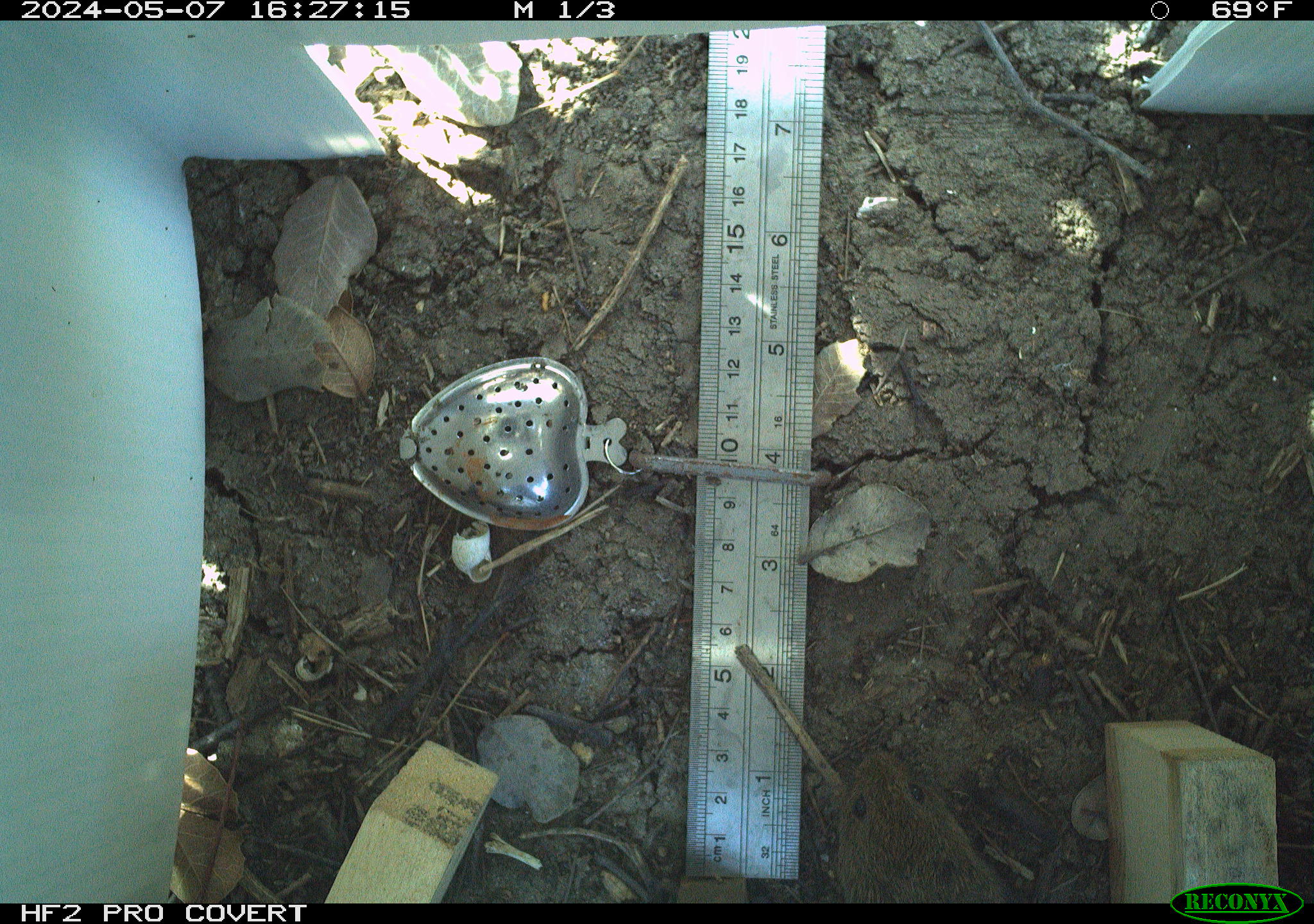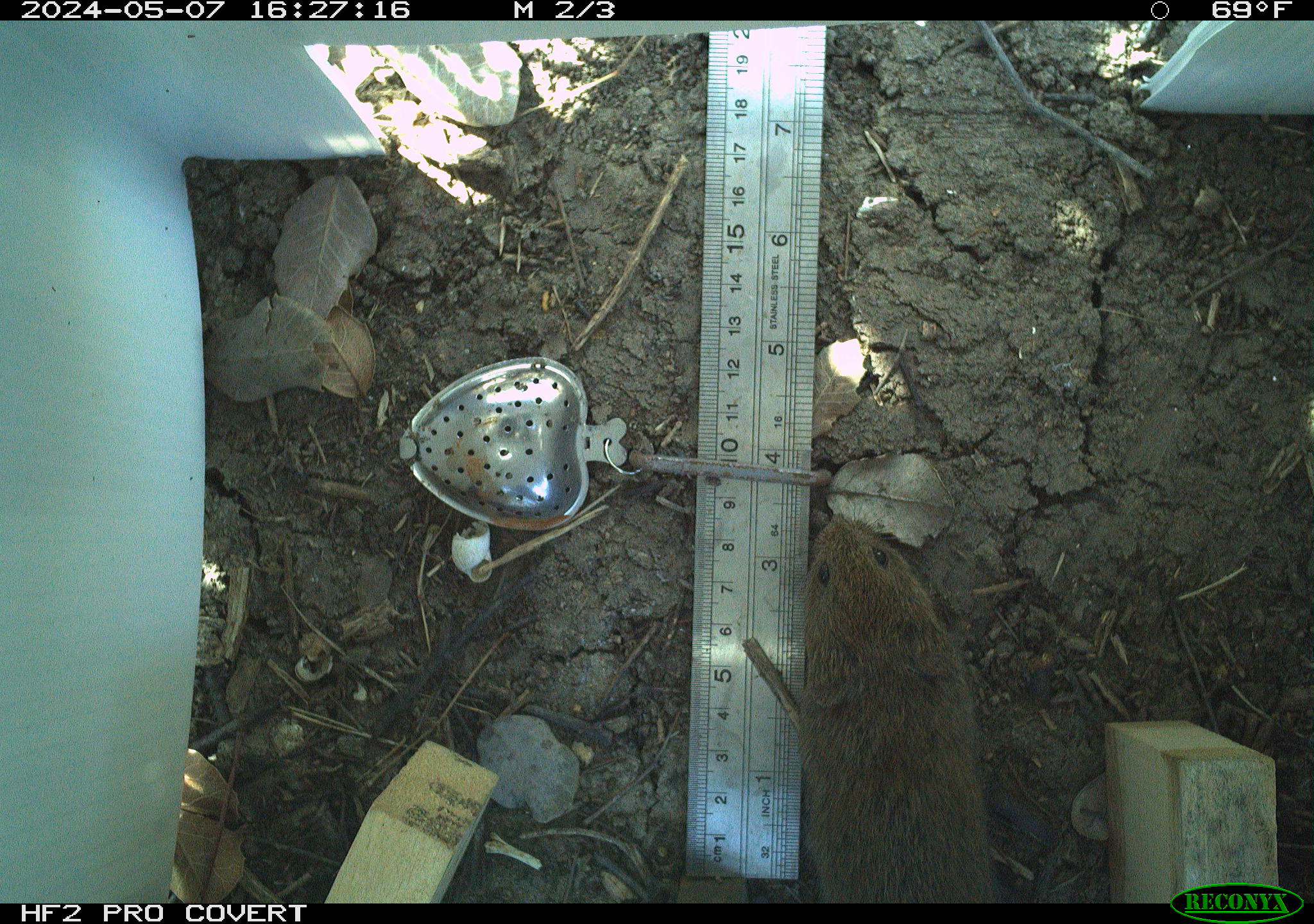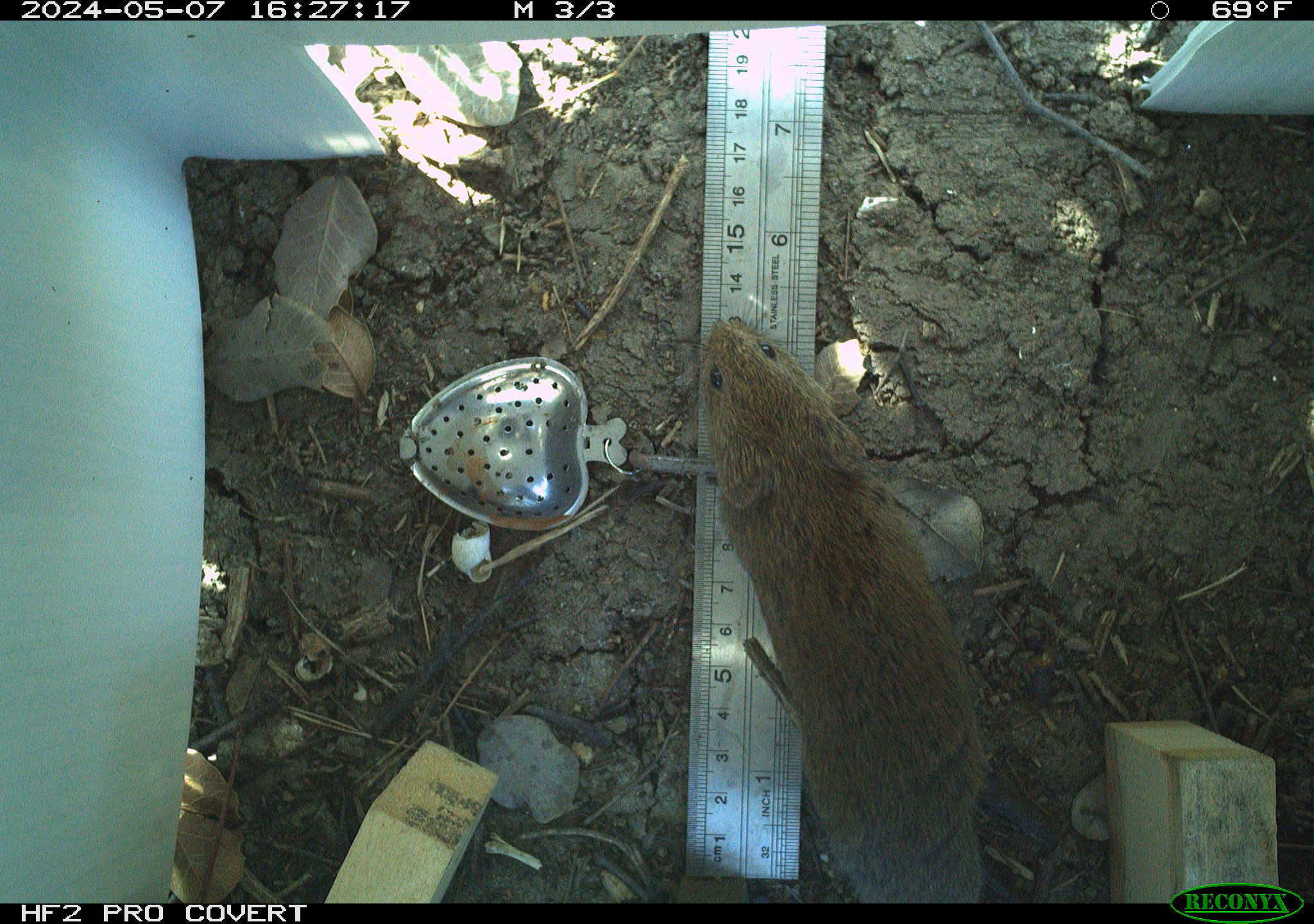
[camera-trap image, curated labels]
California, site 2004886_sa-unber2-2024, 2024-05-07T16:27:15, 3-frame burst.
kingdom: Animalia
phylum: Chordata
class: Mammalia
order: Rodentia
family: Cricetidae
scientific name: Arvicolinae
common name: voles, lemmings, and muskrats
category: arvicolinae subfamily